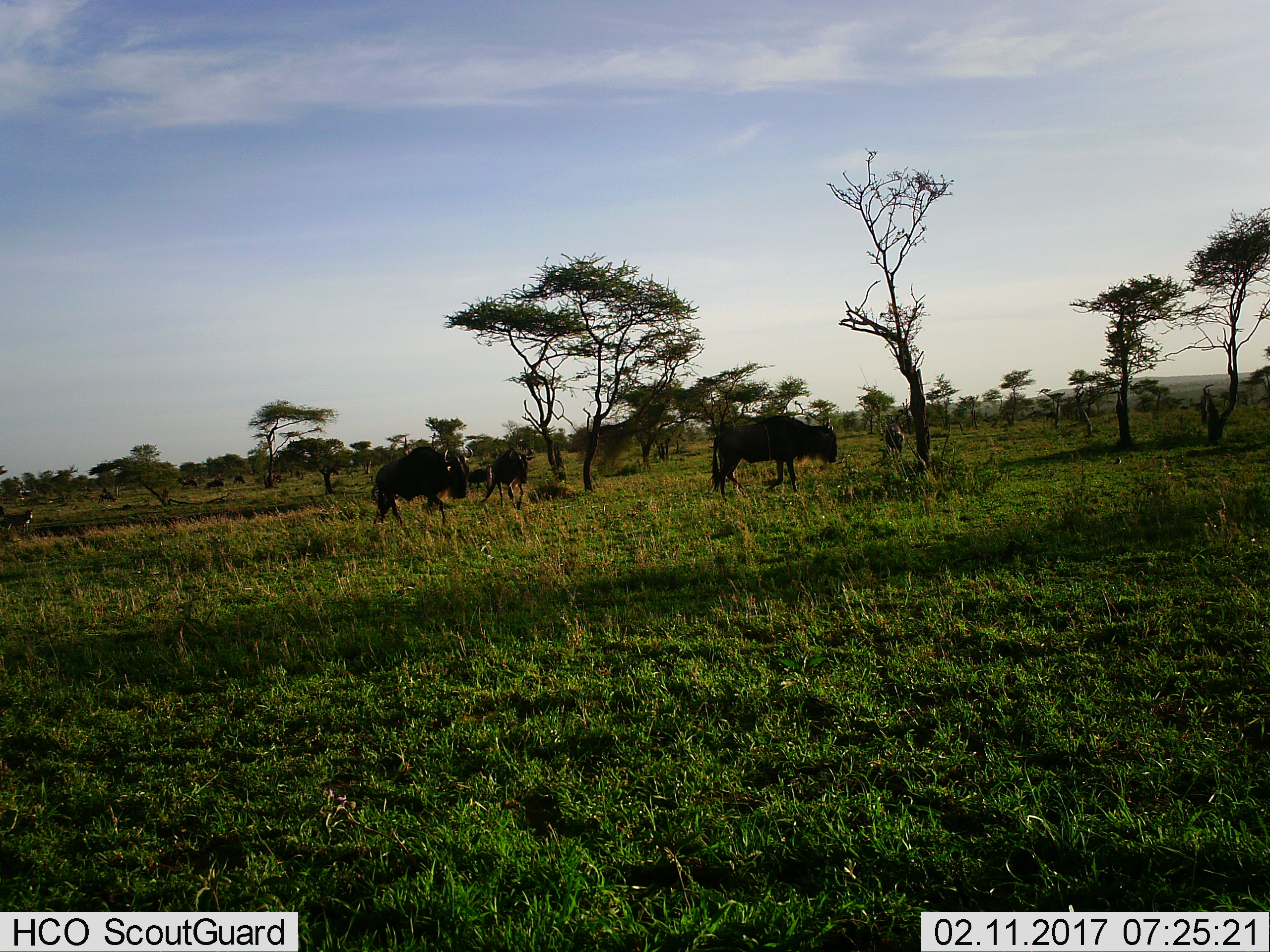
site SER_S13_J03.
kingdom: Animalia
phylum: Chordata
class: Mammalia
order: Artiodactyla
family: Bovidae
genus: Connochaetes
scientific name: Connochaetes taurinus taurinus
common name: blue wildebeest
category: wildebeestblue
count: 10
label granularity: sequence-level